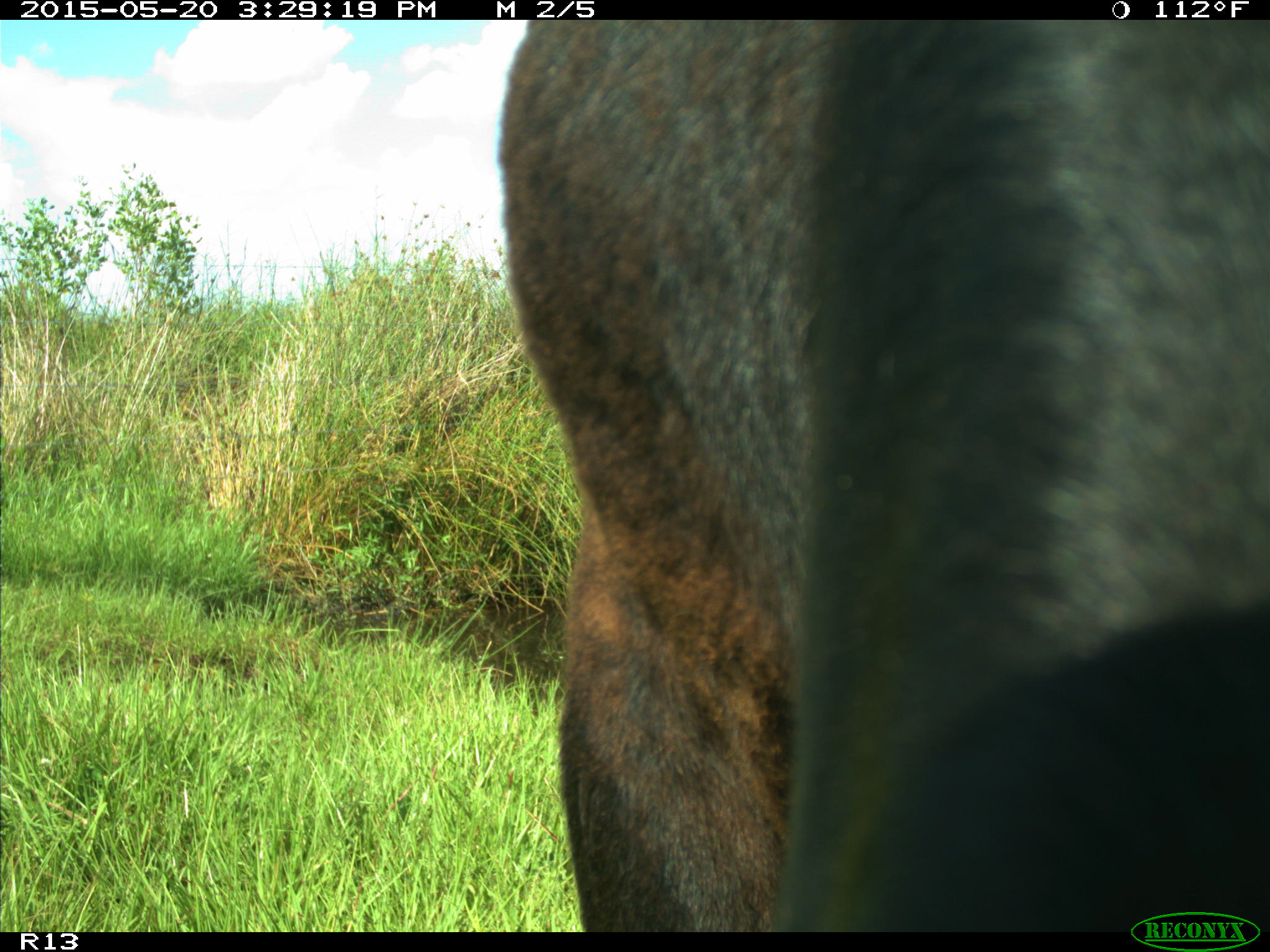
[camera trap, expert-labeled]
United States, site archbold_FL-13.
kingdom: Animalia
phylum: Chordata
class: Mammalia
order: Artiodactyla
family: Bovidae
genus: Bos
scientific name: Bos taurus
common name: domestic cow